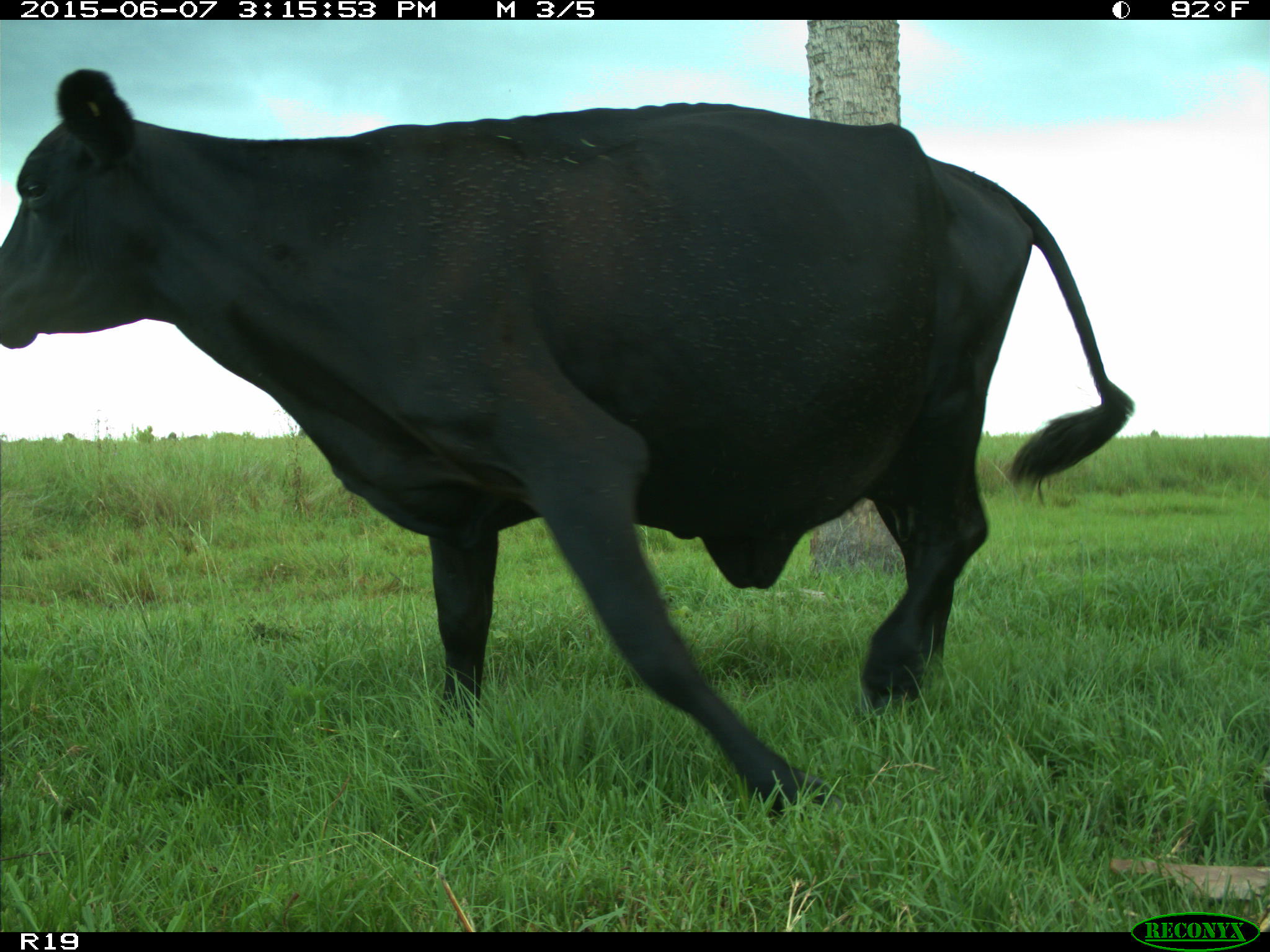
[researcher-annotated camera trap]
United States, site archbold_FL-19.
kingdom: Animalia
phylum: Chordata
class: Mammalia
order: Artiodactyla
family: Bovidae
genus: Bos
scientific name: Bos taurus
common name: domestic cow